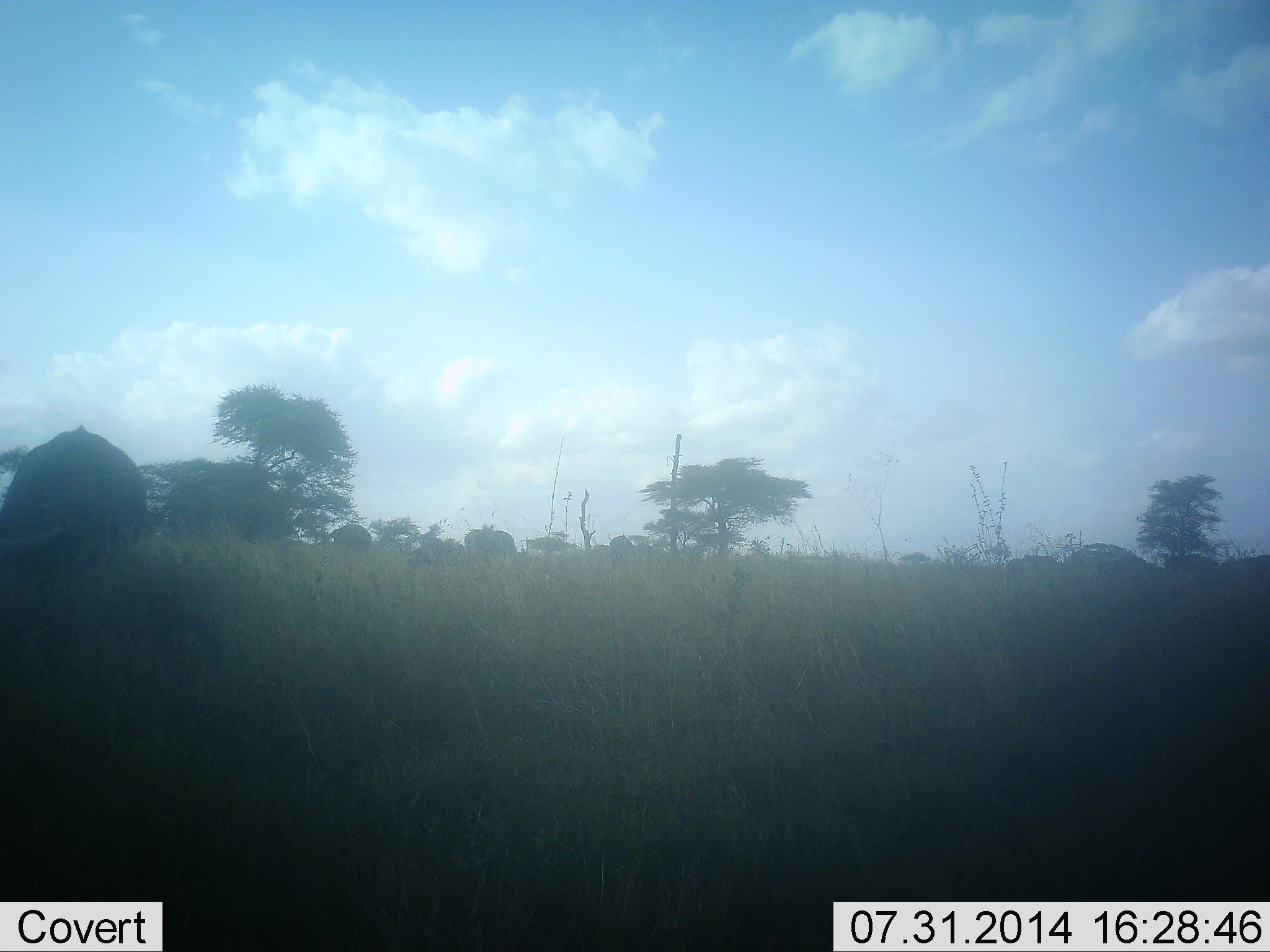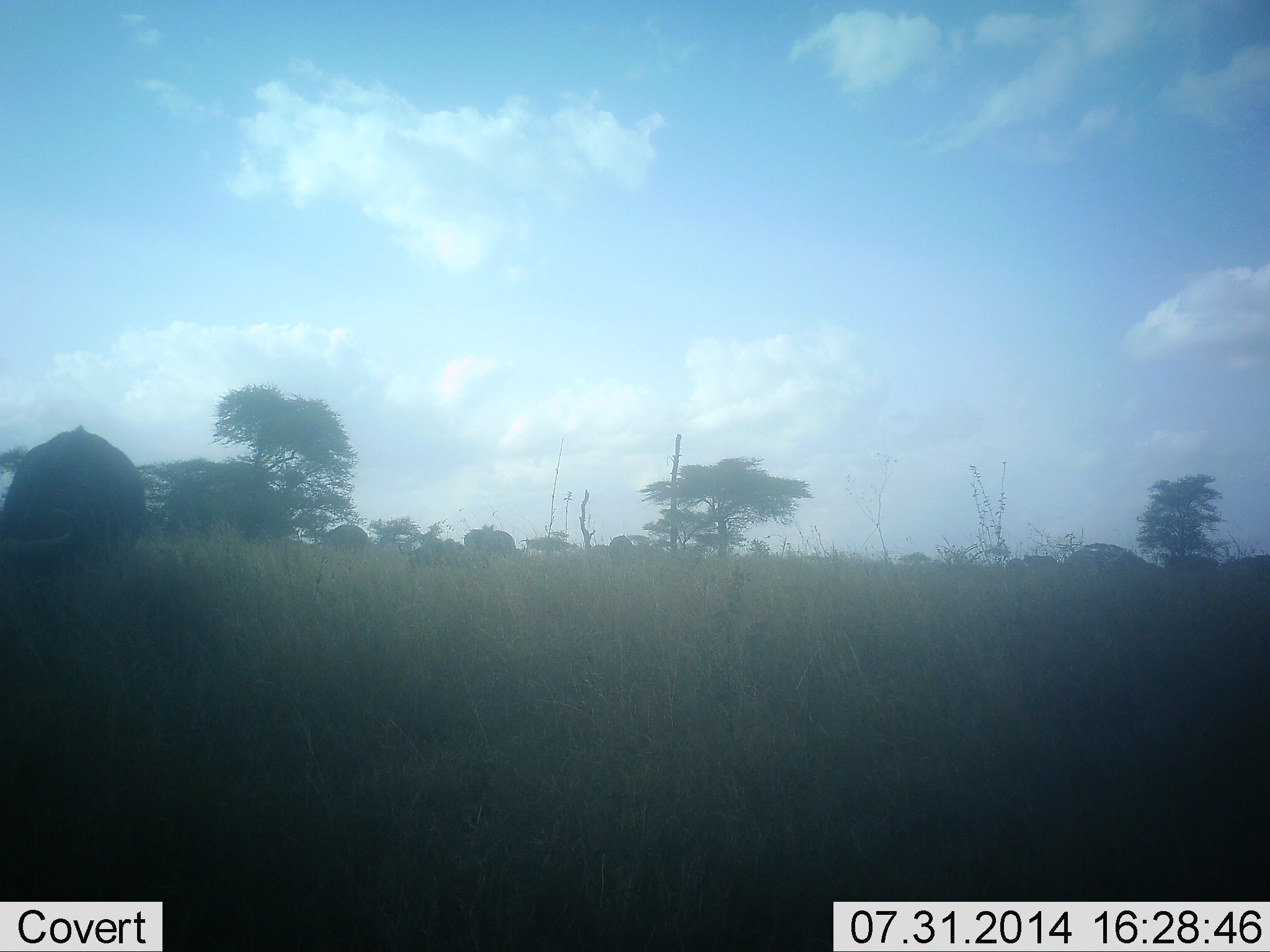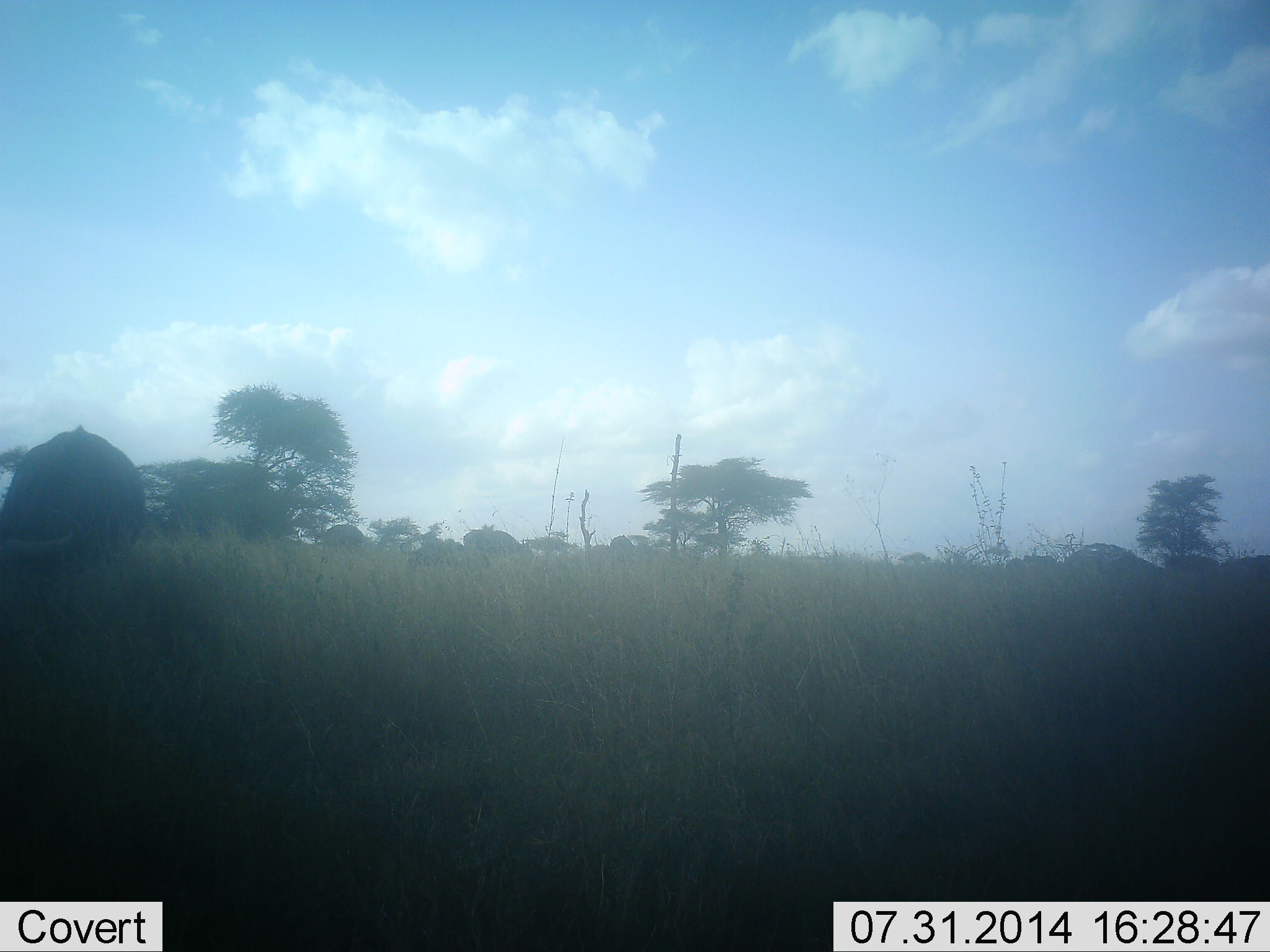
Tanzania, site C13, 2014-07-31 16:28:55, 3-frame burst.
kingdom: Animalia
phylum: Chordata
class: Mammalia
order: Artiodactyla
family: Bovidae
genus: Syncerus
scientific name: Syncerus caffer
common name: cape buffalo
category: buffalo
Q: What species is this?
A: Buffalo (cape buffalo) (Syncerus caffer).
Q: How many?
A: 3.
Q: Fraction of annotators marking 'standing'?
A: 12%.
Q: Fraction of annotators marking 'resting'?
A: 0%.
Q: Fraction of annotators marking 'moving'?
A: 0%.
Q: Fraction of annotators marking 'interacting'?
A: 0%.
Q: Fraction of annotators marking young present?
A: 0%.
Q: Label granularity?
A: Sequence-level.